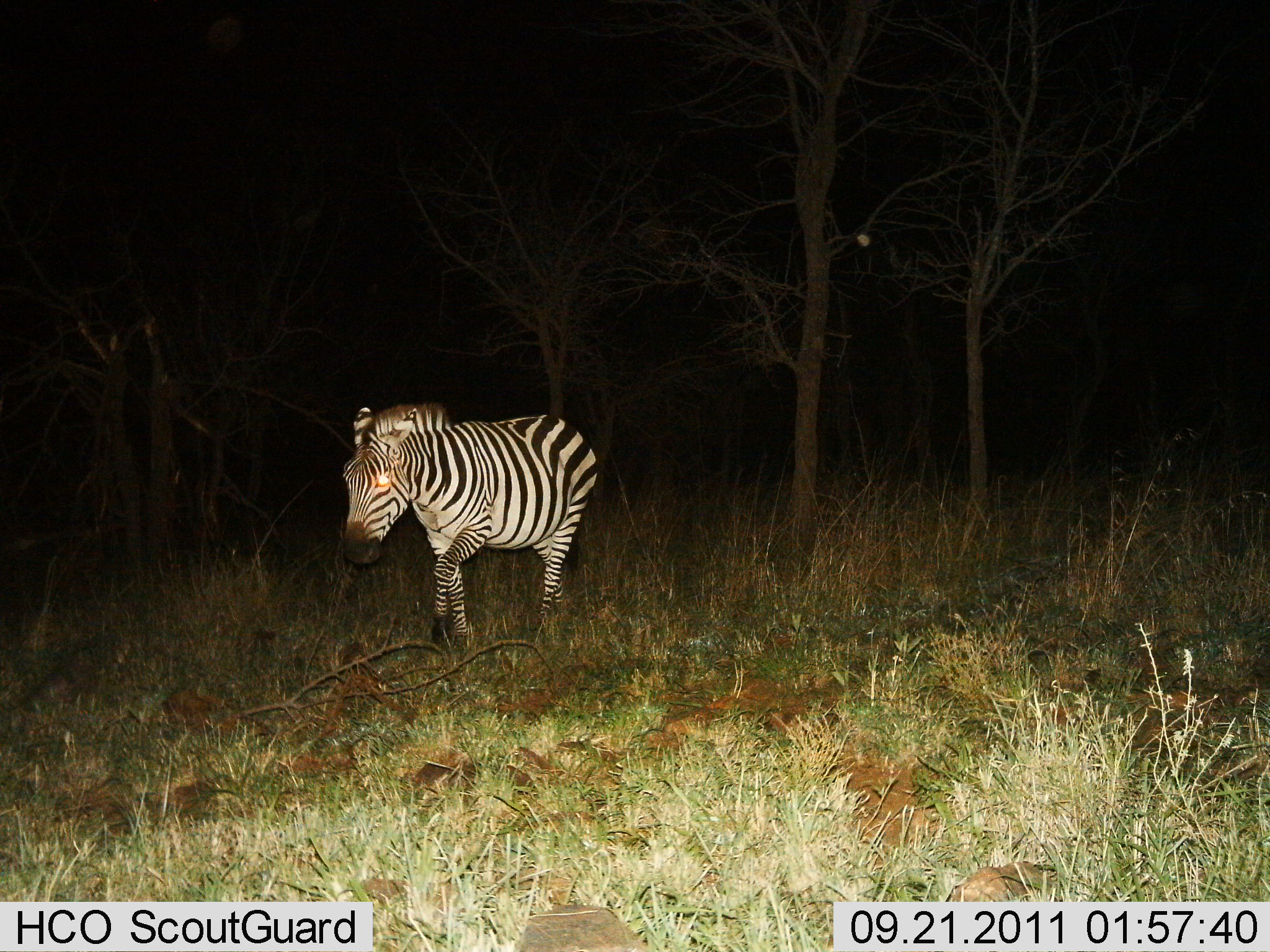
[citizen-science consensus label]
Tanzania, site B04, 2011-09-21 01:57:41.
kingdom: Animalia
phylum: Chordata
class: Mammalia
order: Perissodactyla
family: Equidae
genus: Equus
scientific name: Equus quagga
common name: plains zebra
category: zebra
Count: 1.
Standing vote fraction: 21%.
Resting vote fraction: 0%.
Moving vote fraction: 79%.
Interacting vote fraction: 0%.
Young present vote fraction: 0%.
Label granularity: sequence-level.